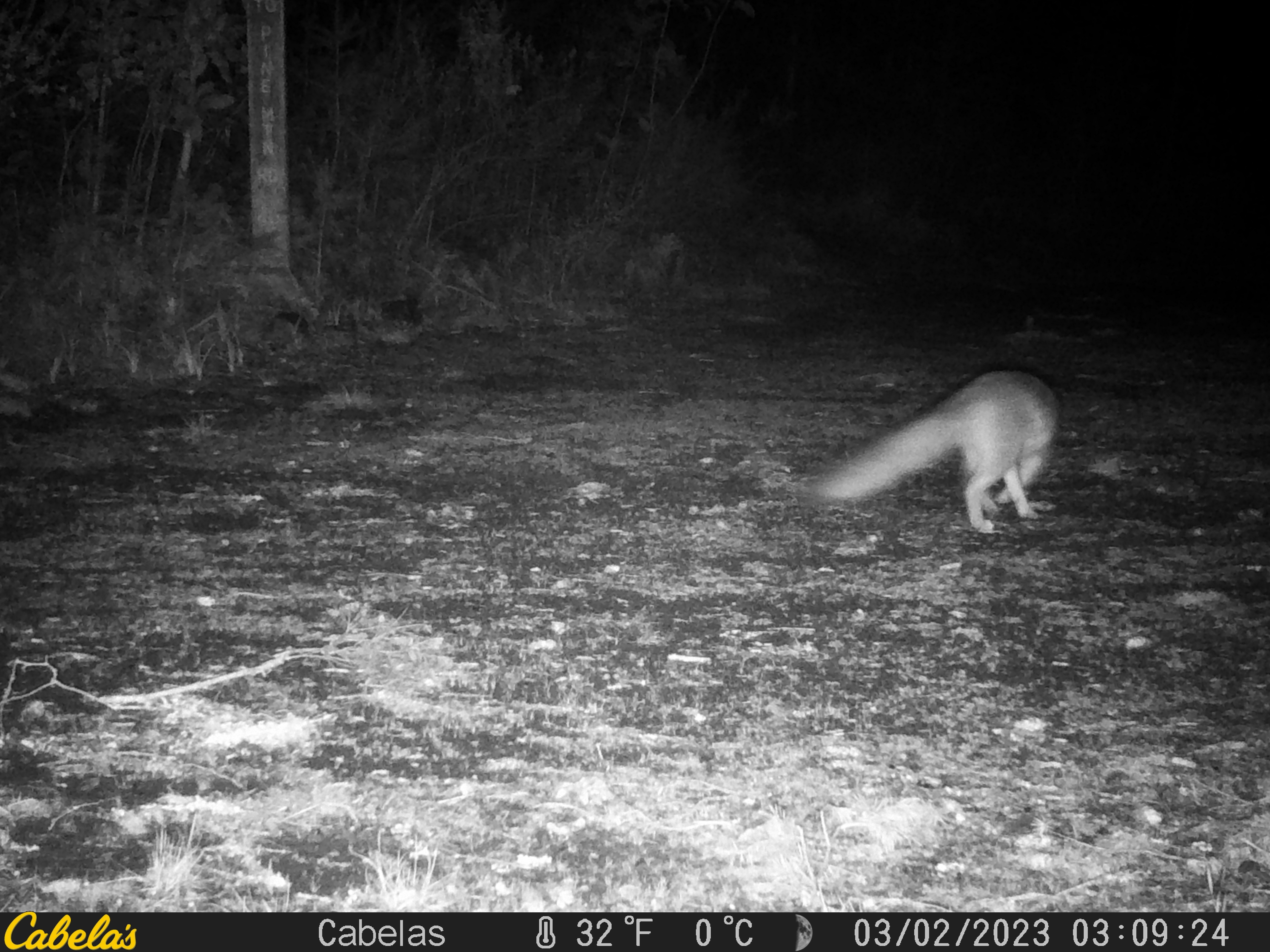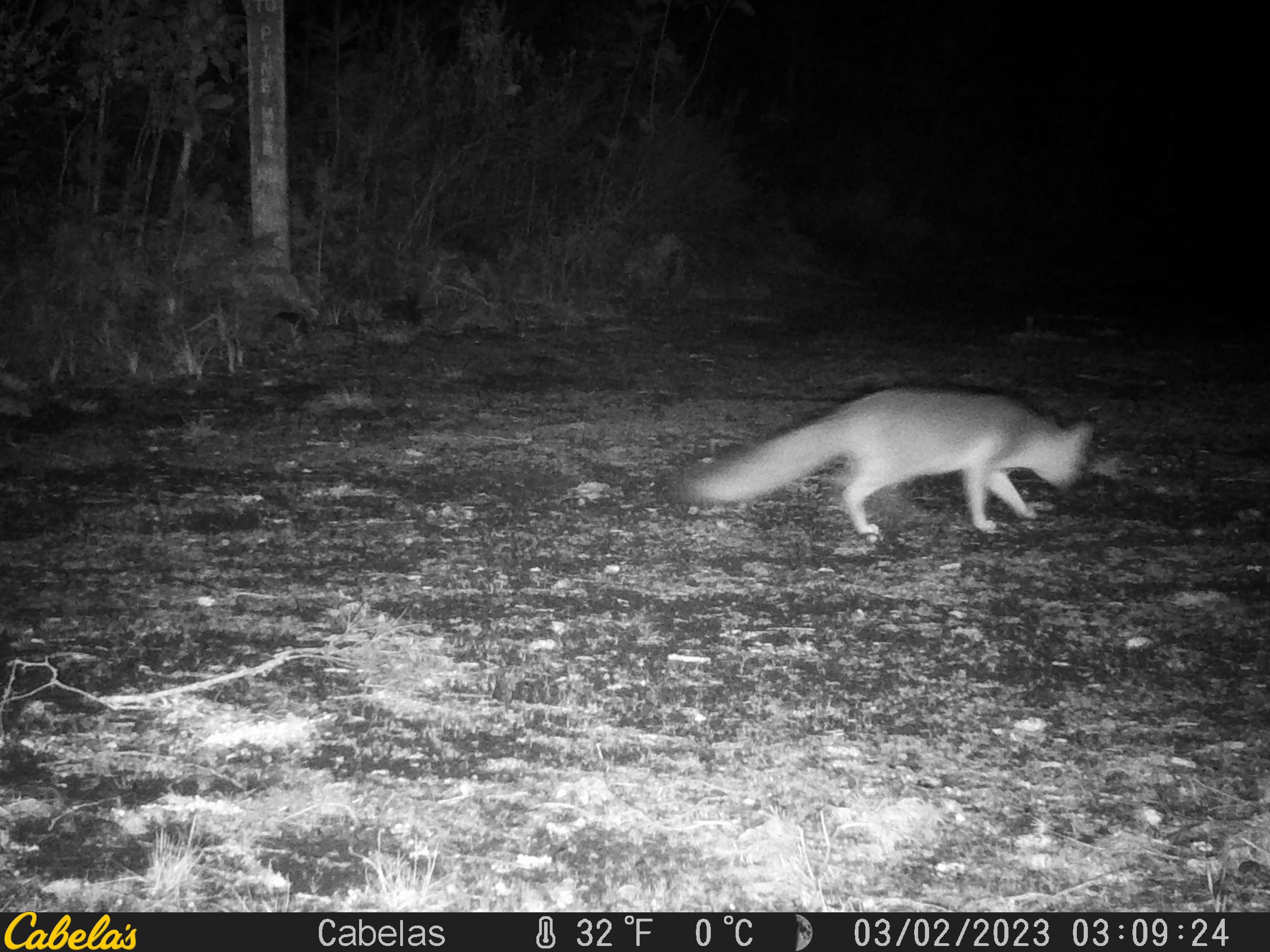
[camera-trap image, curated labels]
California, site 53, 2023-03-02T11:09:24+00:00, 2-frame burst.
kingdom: Animalia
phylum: Chordata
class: Mammalia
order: Carnivora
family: Canidae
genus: Urocyon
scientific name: Urocyon cinereoargenteus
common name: gray fox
Gray fox (Urocyon cinereoargenteus).